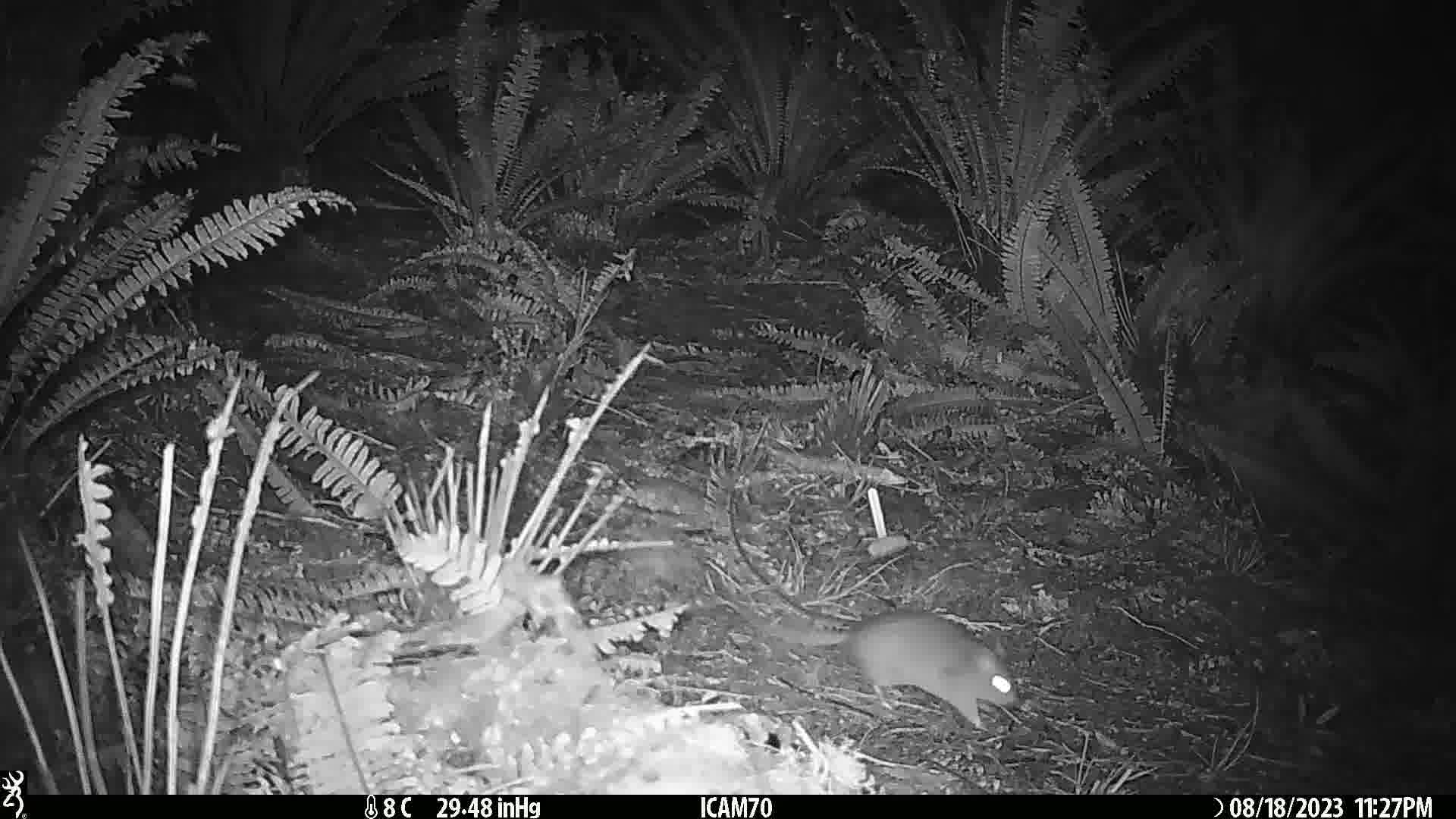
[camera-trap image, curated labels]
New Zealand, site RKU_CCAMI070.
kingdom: Animalia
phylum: Chordata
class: Mammalia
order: Rodentia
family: Muridae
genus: Rattus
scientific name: Rattus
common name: rat